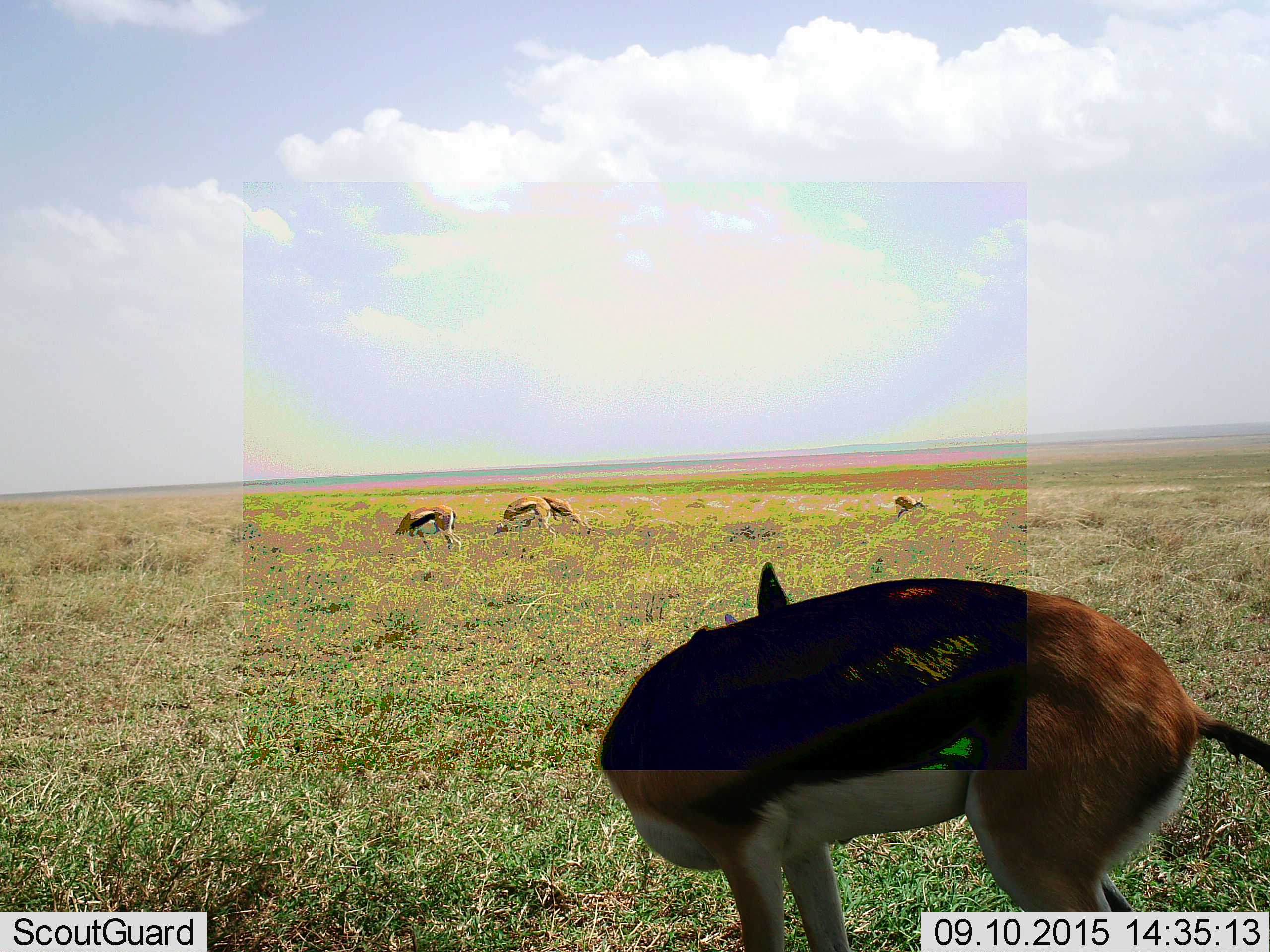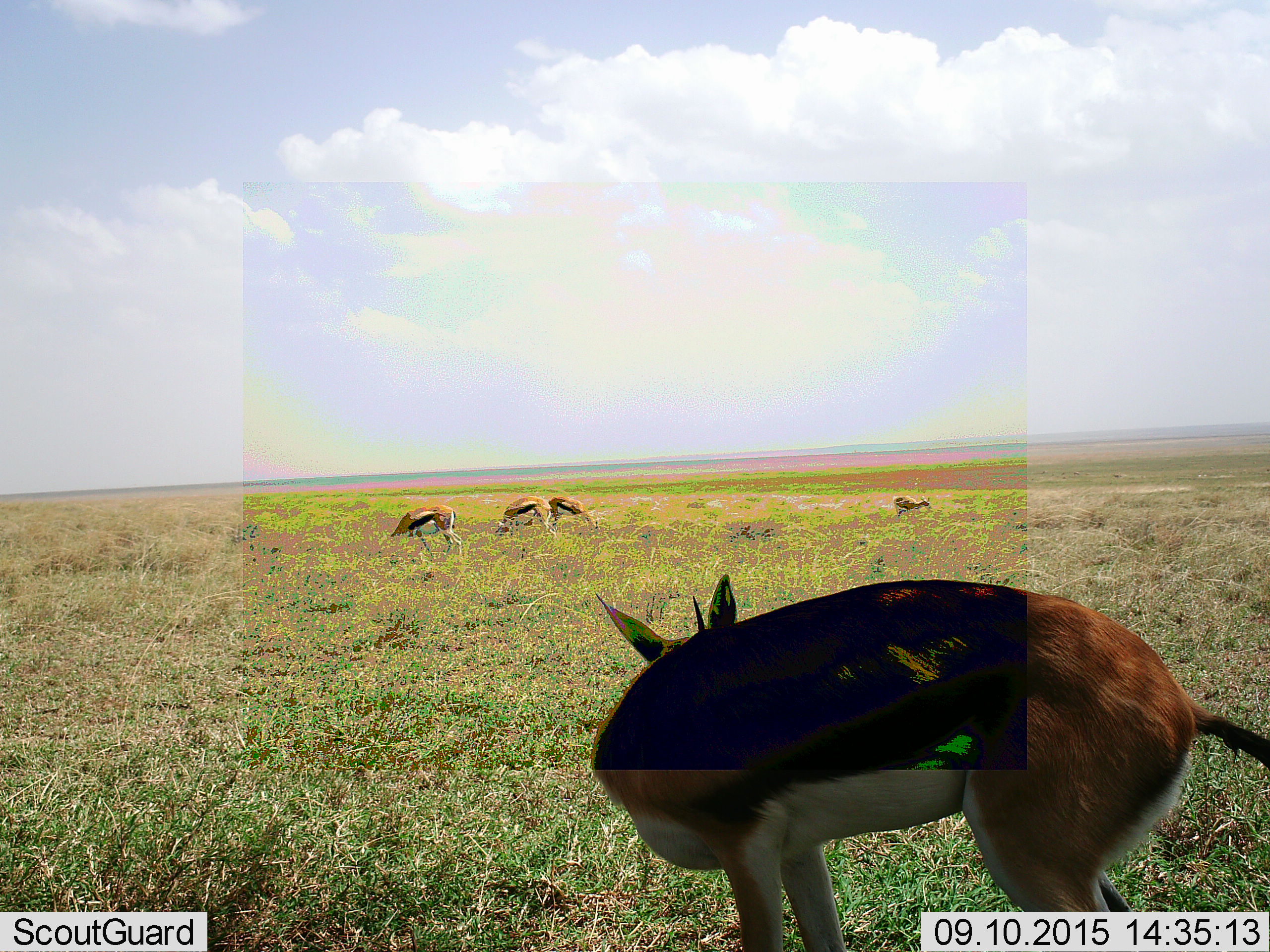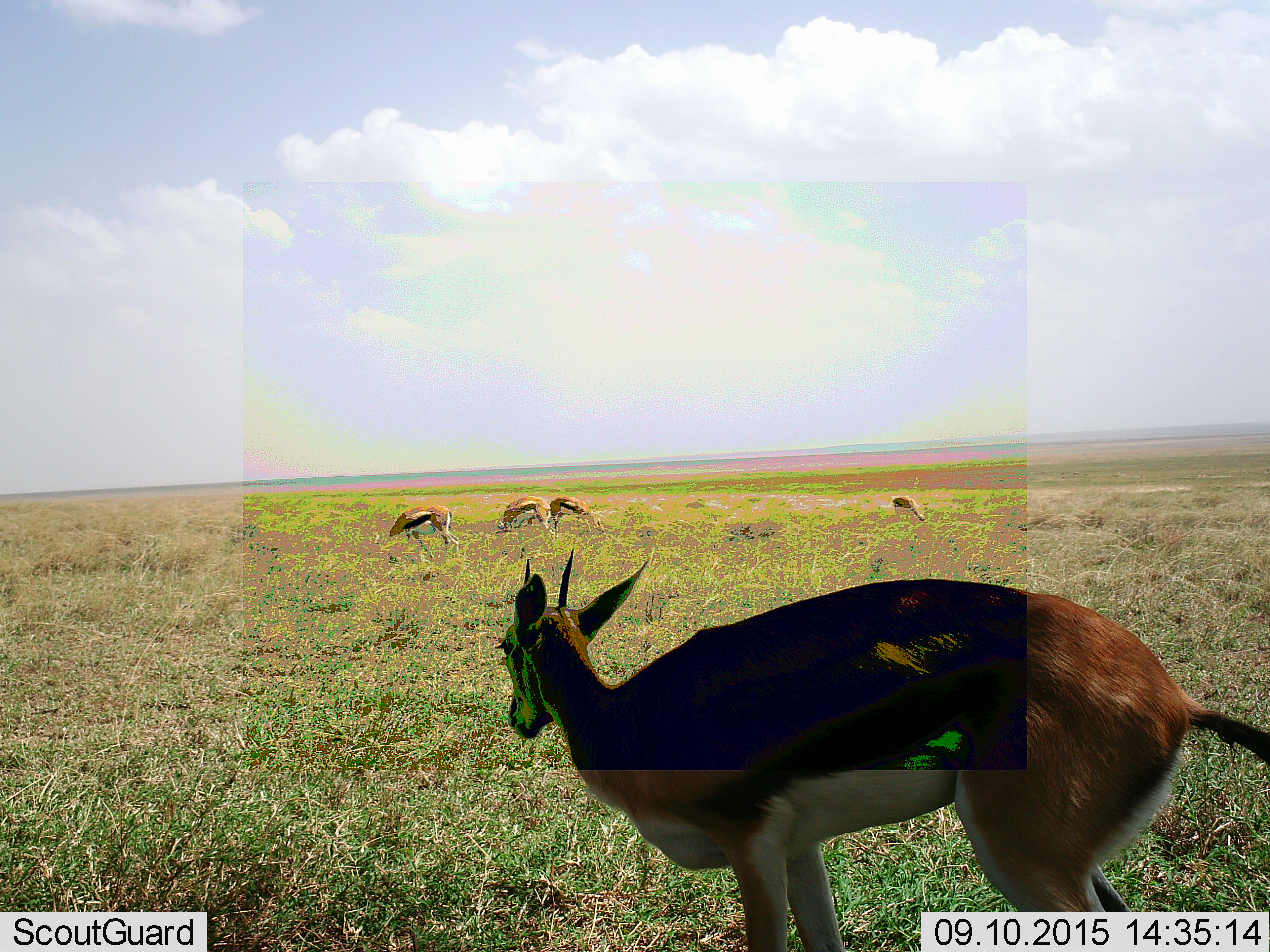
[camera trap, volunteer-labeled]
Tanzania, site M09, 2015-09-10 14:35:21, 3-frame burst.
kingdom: Animalia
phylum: Chordata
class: Mammalia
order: Artiodactyla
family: Bovidae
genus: Eudorcas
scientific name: Eudorcas thomsonii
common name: thomson's gazelle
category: gazellethomsons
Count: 5.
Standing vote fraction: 75%.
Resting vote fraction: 12%.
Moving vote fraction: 25%.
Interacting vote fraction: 0%.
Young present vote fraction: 0%.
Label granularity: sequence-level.